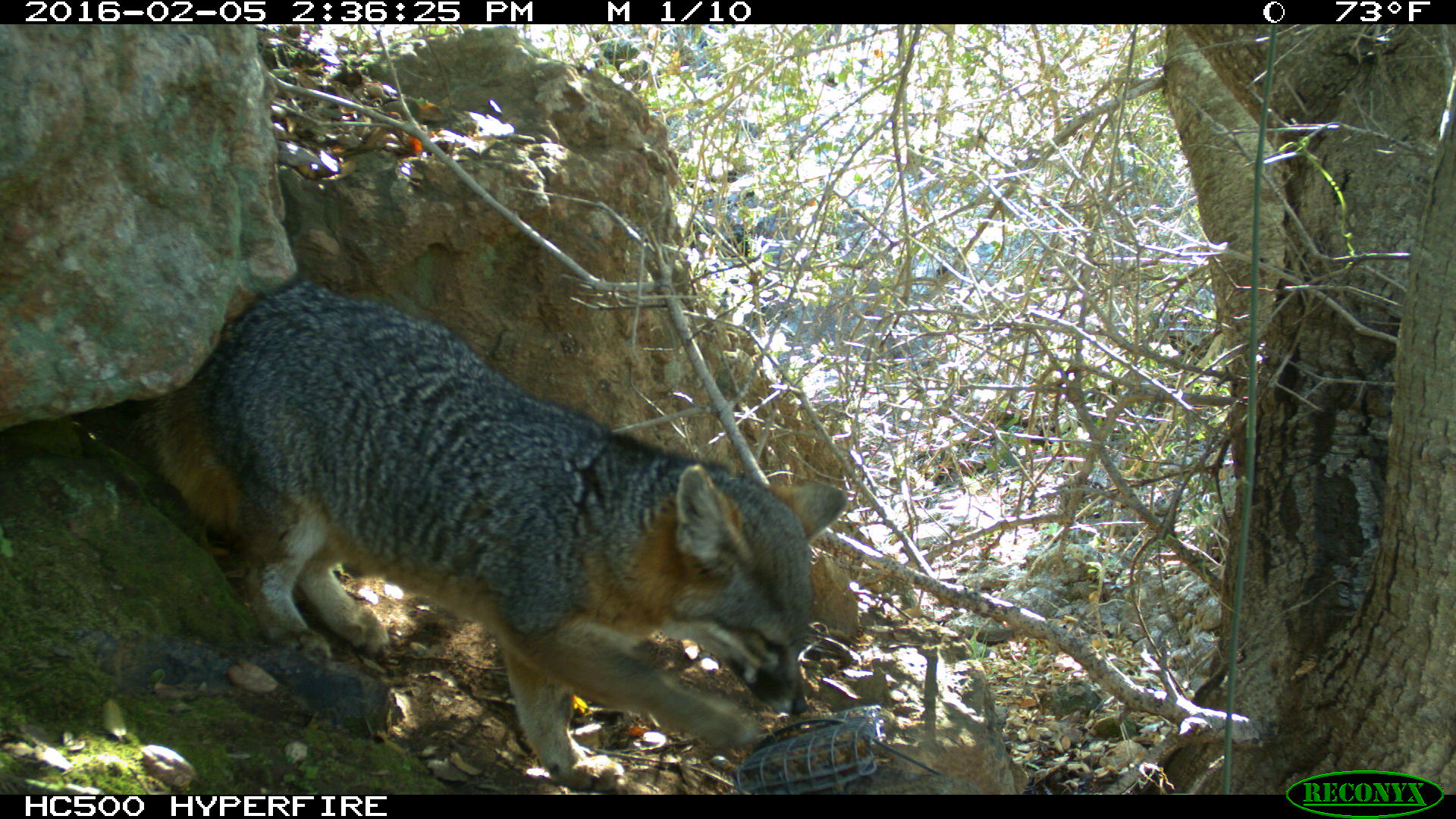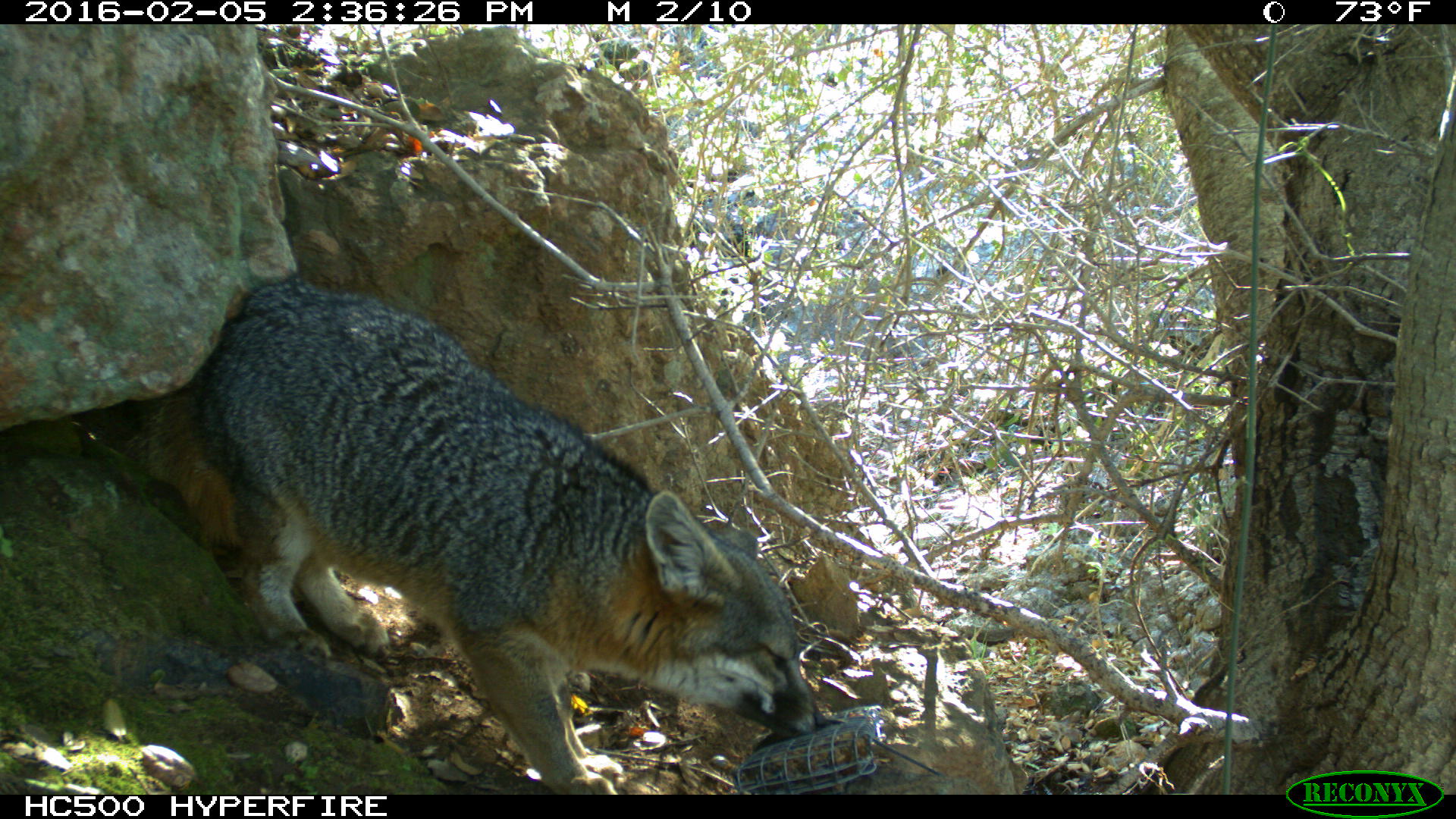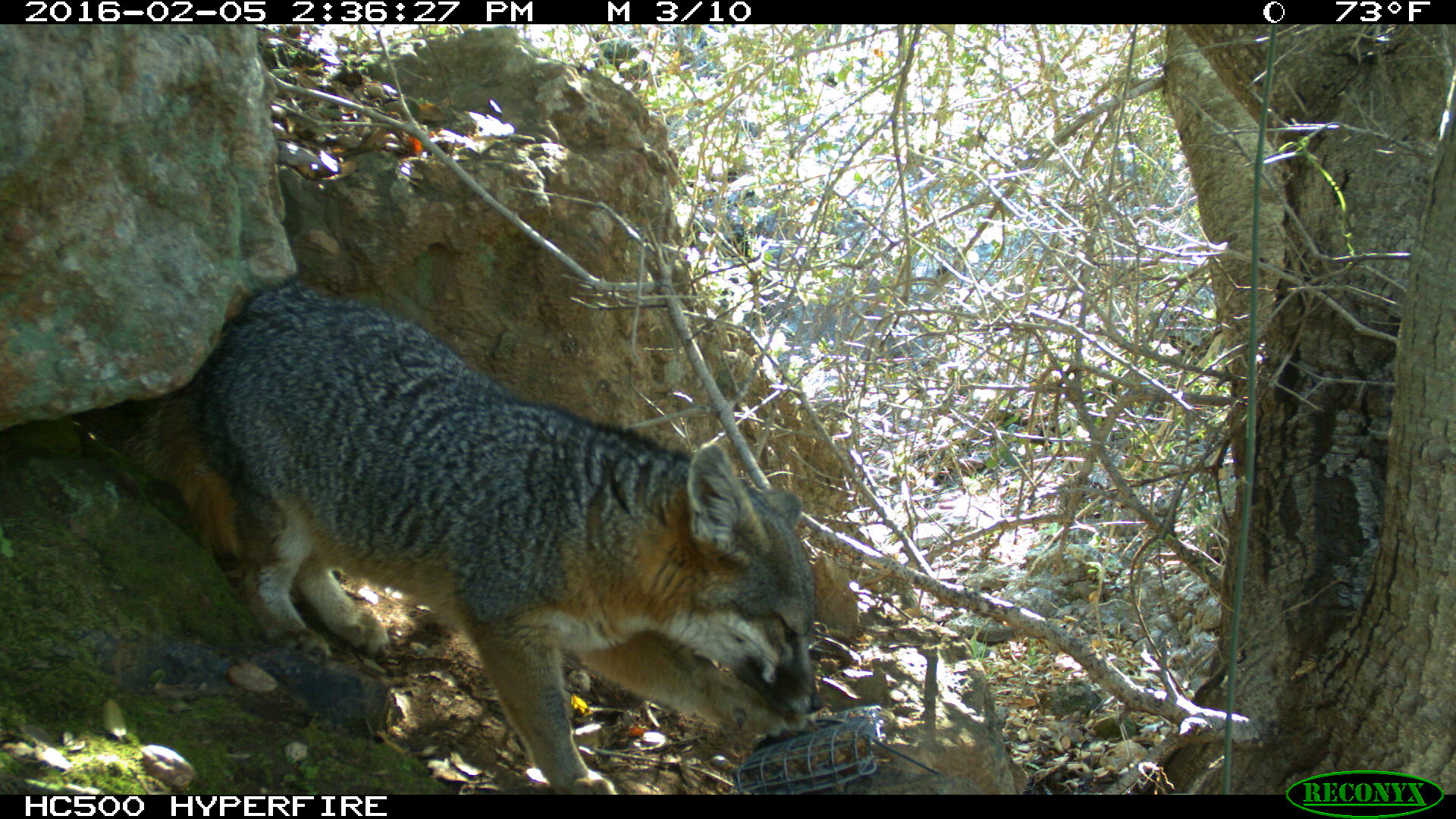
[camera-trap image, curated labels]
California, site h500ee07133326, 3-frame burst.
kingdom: Animalia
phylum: Chordata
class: Mammalia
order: Carnivora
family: Canidae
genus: Urocyon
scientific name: Urocyon littoralis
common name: island fox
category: fox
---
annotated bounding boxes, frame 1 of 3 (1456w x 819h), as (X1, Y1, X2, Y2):
fox: (137, 280, 847, 794)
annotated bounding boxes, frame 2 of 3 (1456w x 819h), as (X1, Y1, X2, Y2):
fox: (127, 276, 826, 795)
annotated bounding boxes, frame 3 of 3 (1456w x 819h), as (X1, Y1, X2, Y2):
fox: (124, 276, 825, 793)